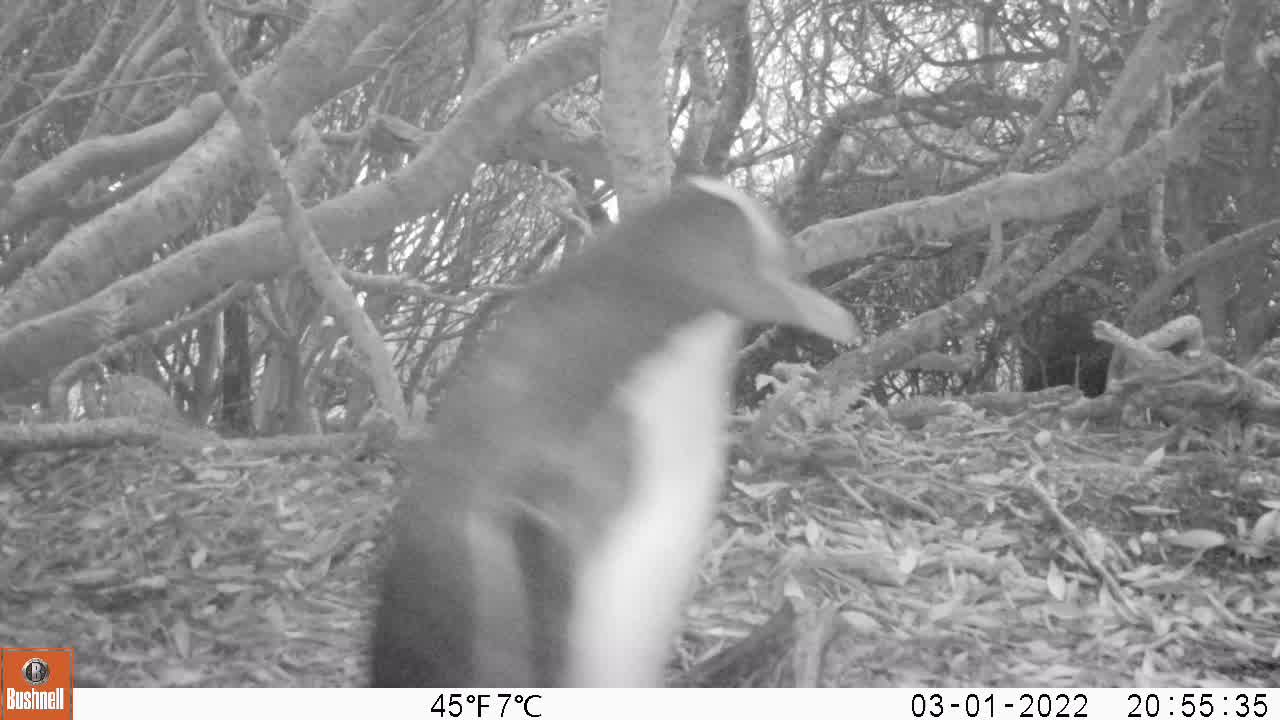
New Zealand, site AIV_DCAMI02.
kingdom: Animalia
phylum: Chordata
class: Aves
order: Sphenisciformes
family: Spheniscidae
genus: Megadyptes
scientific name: Megadyptes antipodes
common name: yellow-eyed penguin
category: yellow eyed penguin